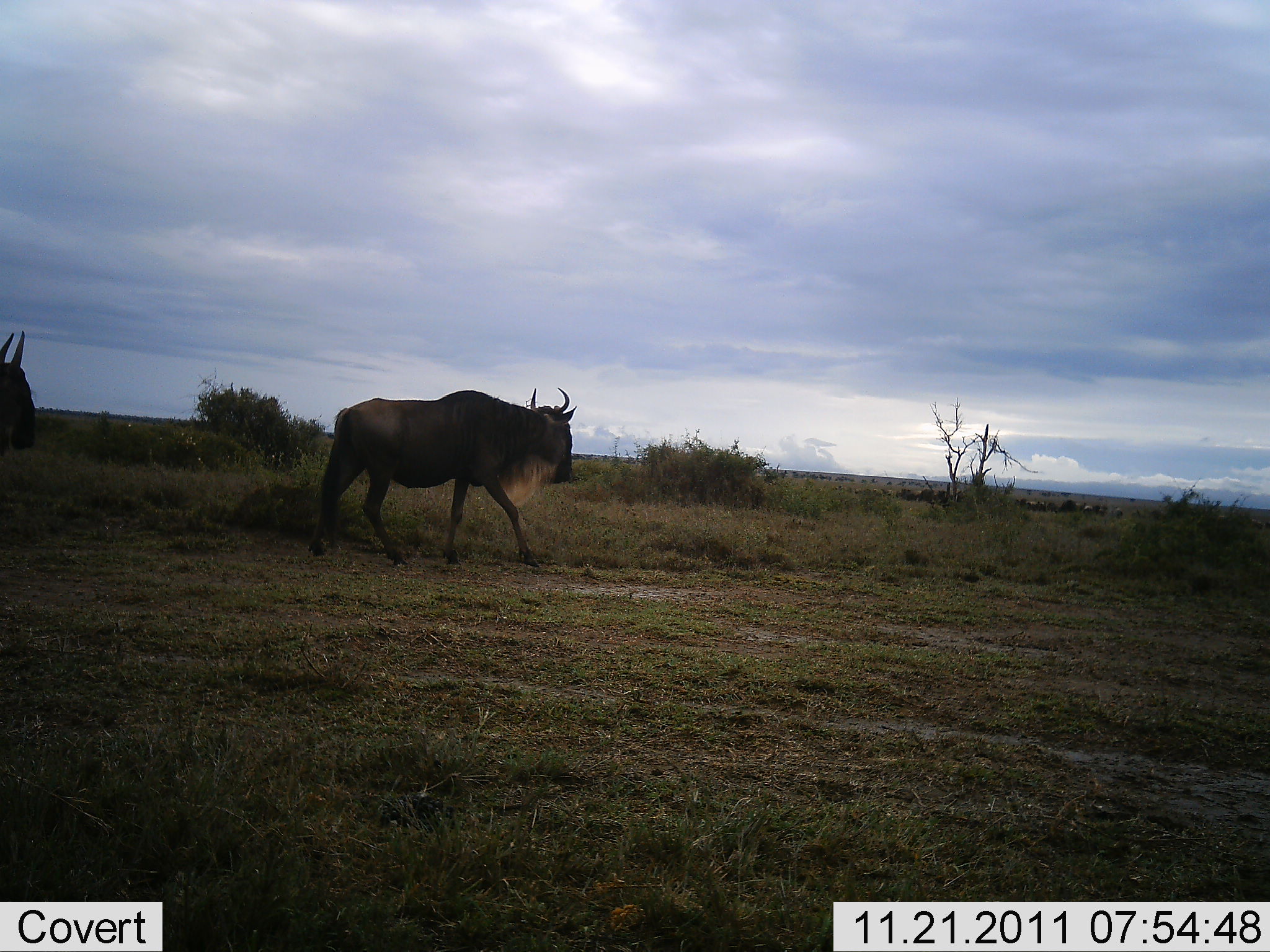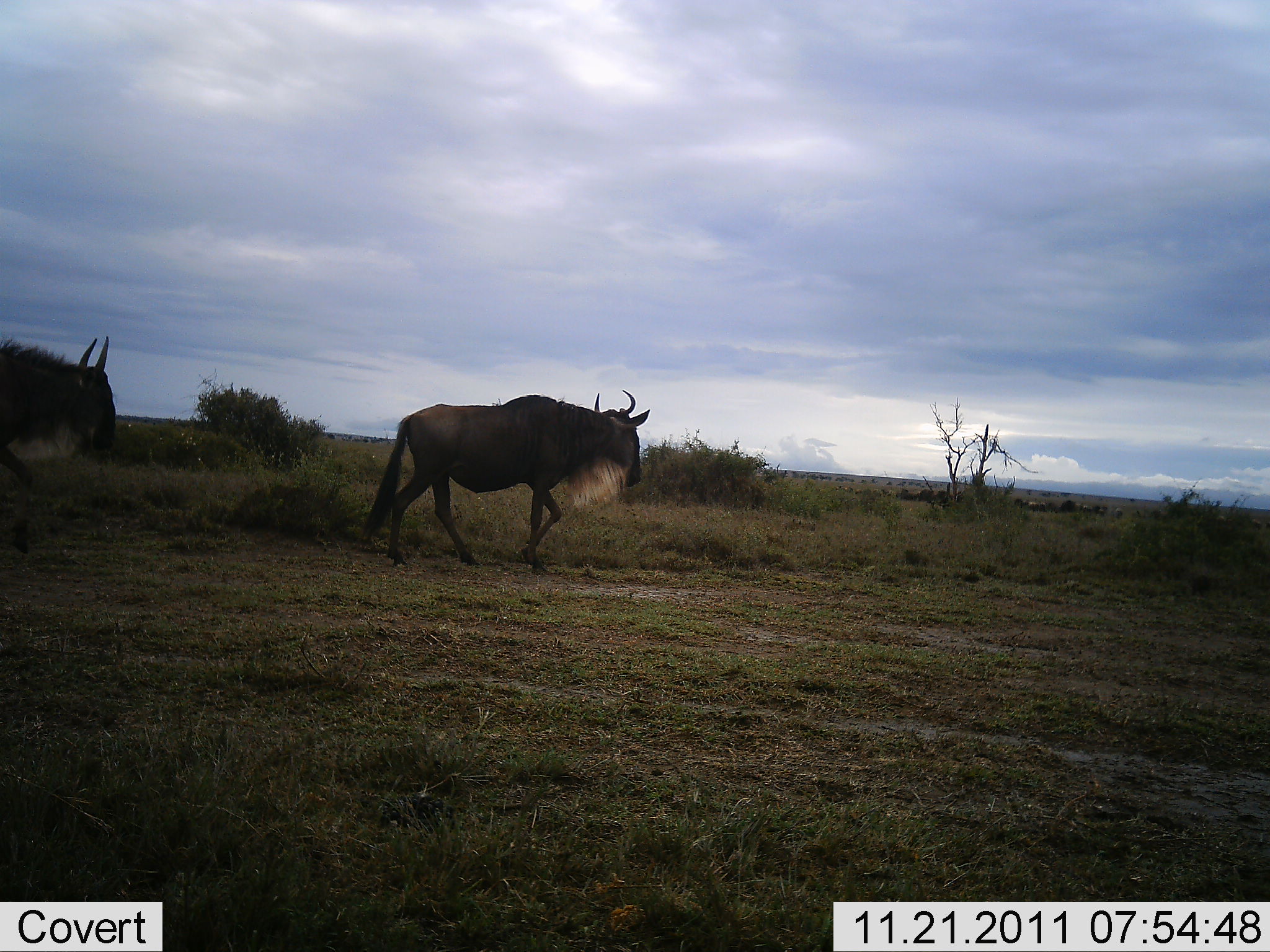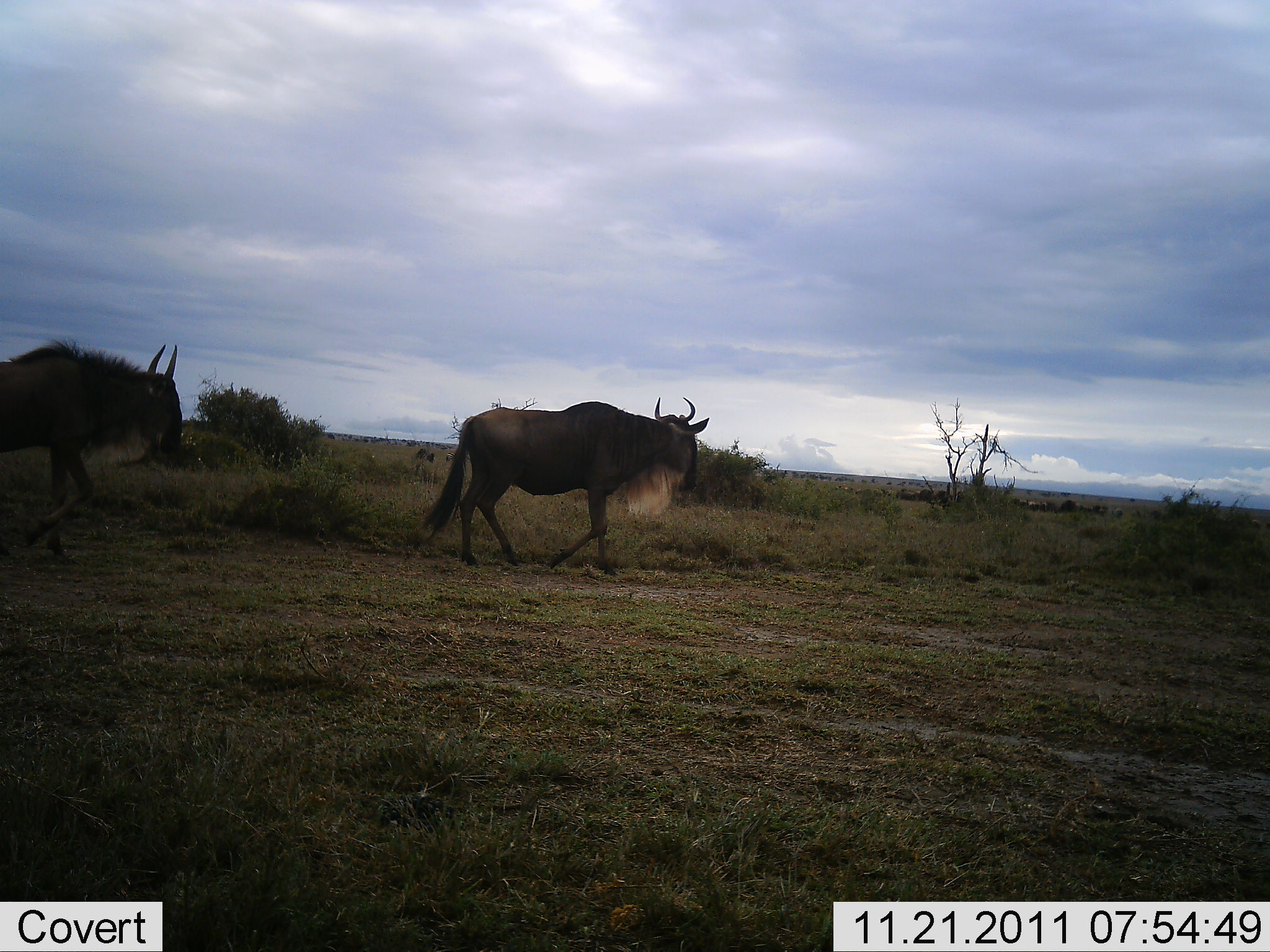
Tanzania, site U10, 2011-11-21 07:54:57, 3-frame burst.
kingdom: Animalia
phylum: Chordata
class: Mammalia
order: Artiodactyla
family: Bovidae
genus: Connochaetes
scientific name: Connochaetes taurinus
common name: blue wildebeest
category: wildebeest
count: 2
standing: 7%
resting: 0%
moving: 100%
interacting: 0%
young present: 0%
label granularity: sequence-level